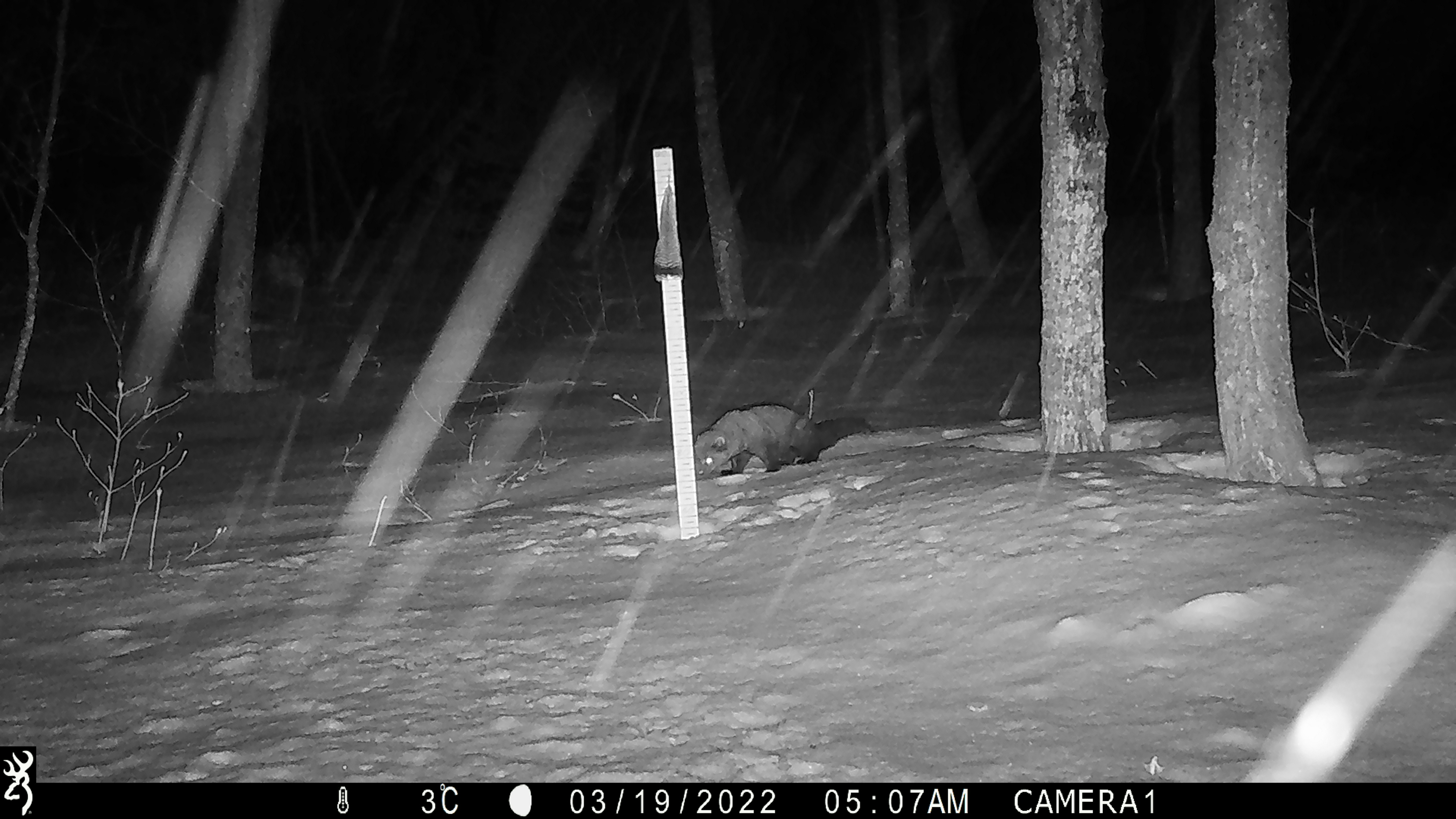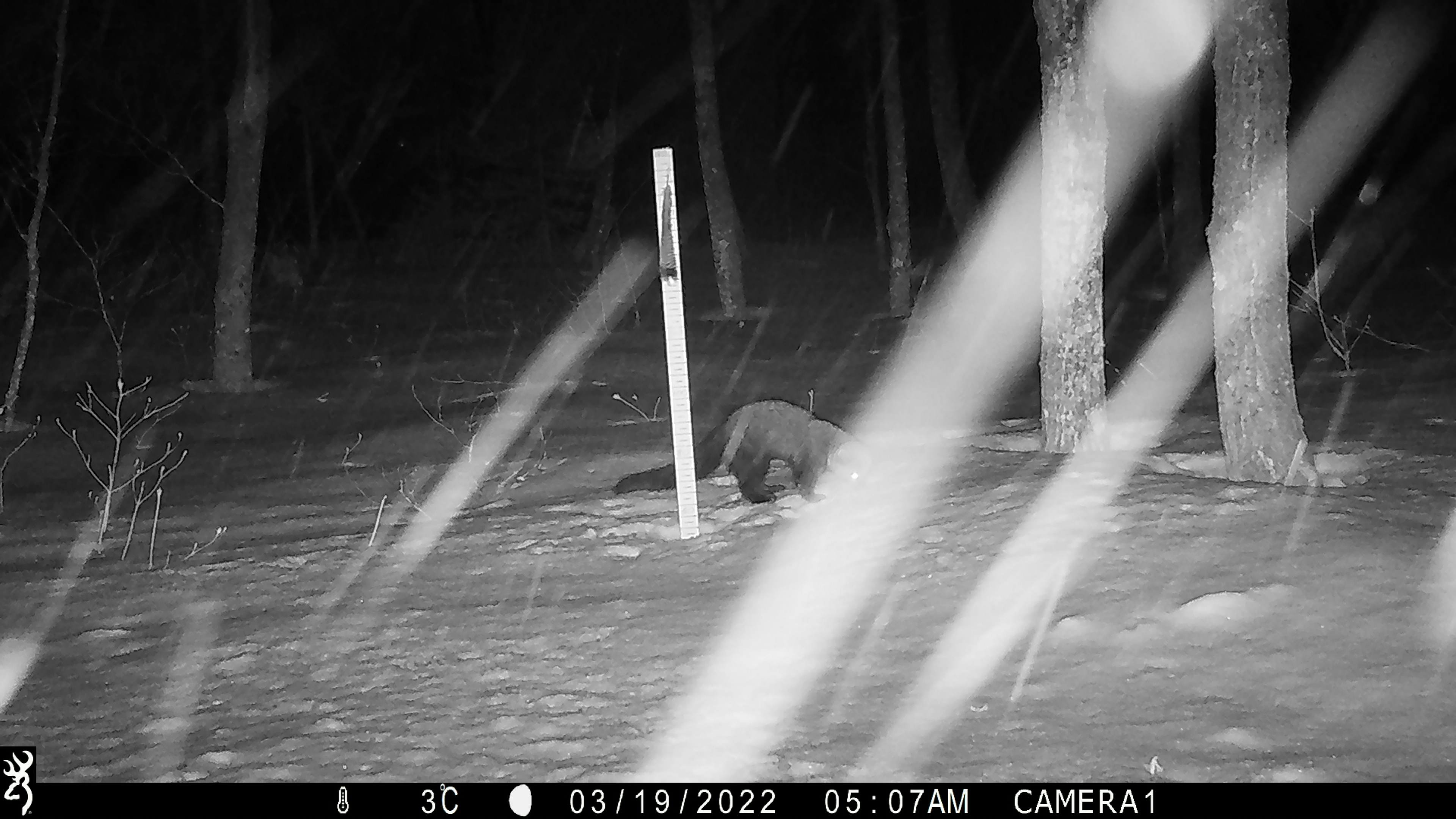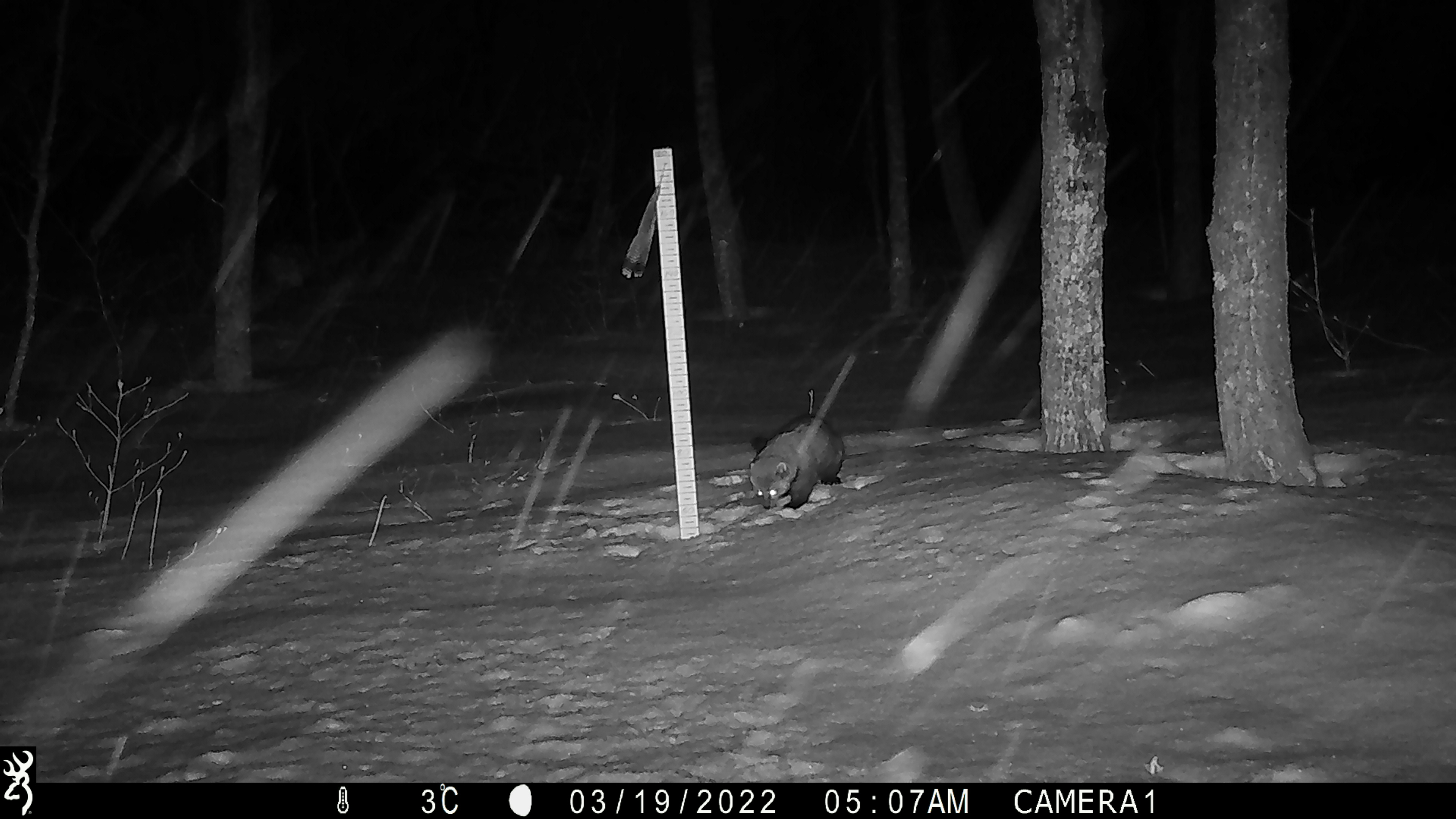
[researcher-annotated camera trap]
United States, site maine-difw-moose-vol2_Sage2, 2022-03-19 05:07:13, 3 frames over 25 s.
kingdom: Animalia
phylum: Chordata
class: Mammalia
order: Carnivora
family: Mustelidae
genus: Pekania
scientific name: Pekania pennanti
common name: fisher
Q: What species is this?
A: Fisher (Pekania pennanti).